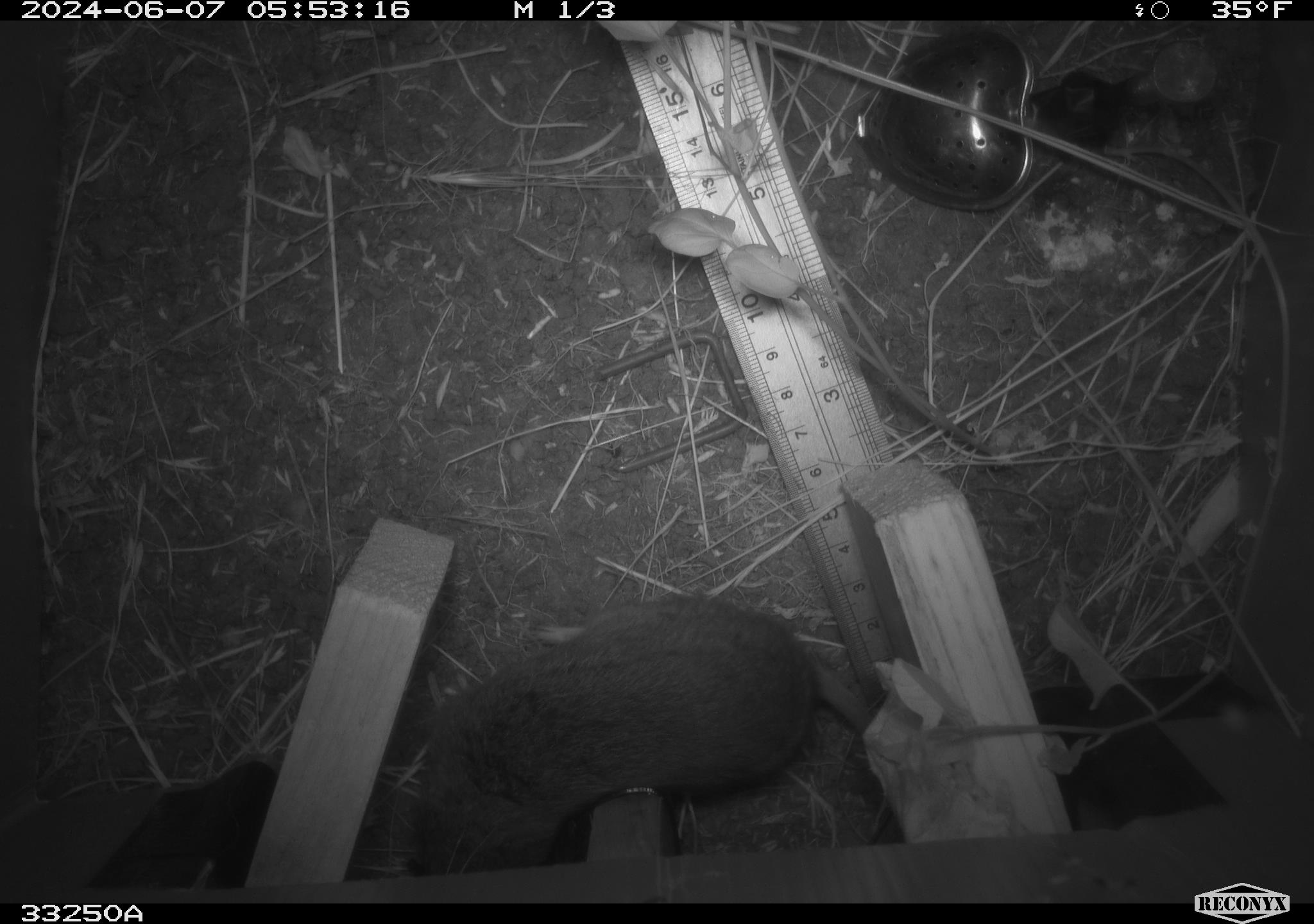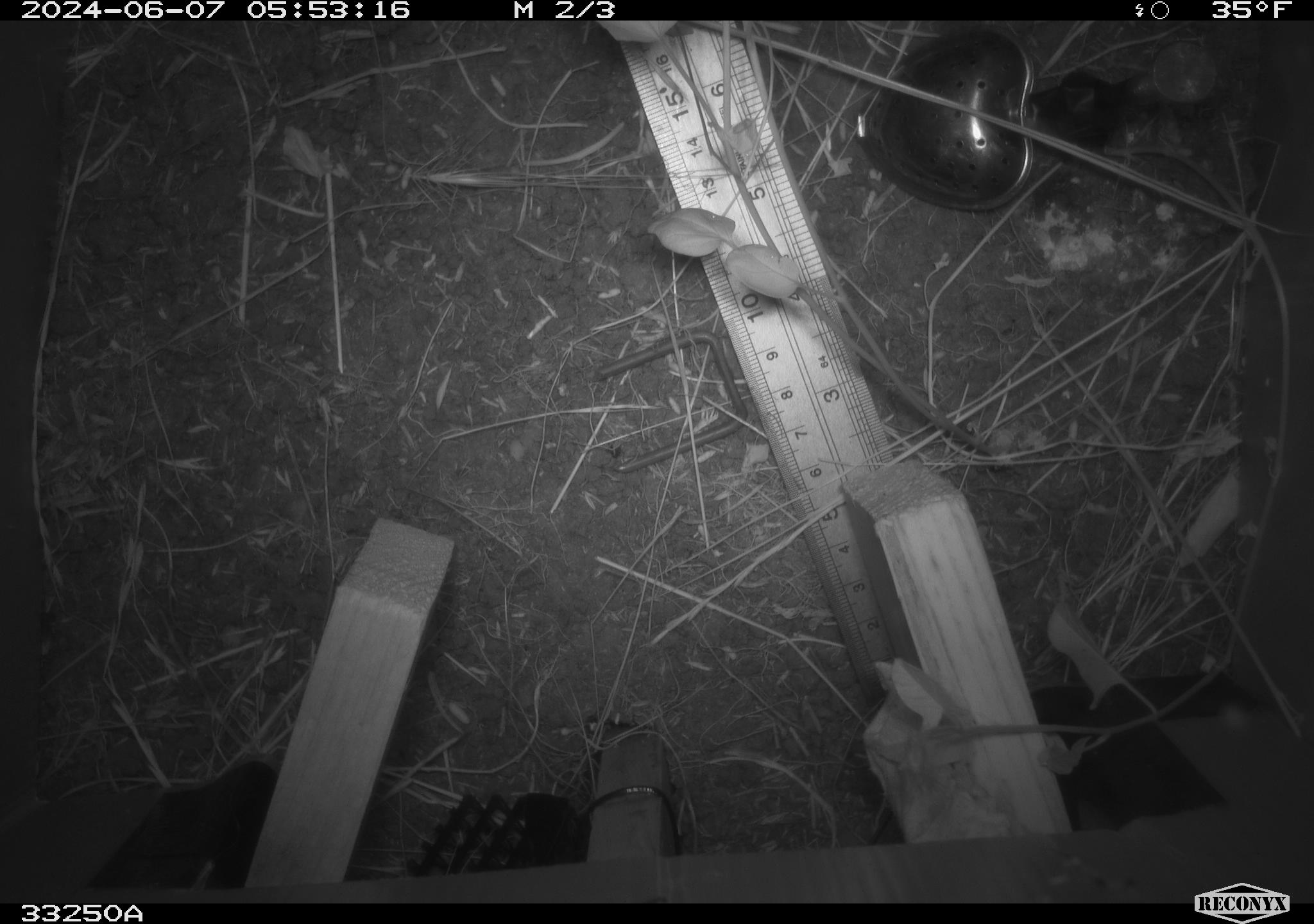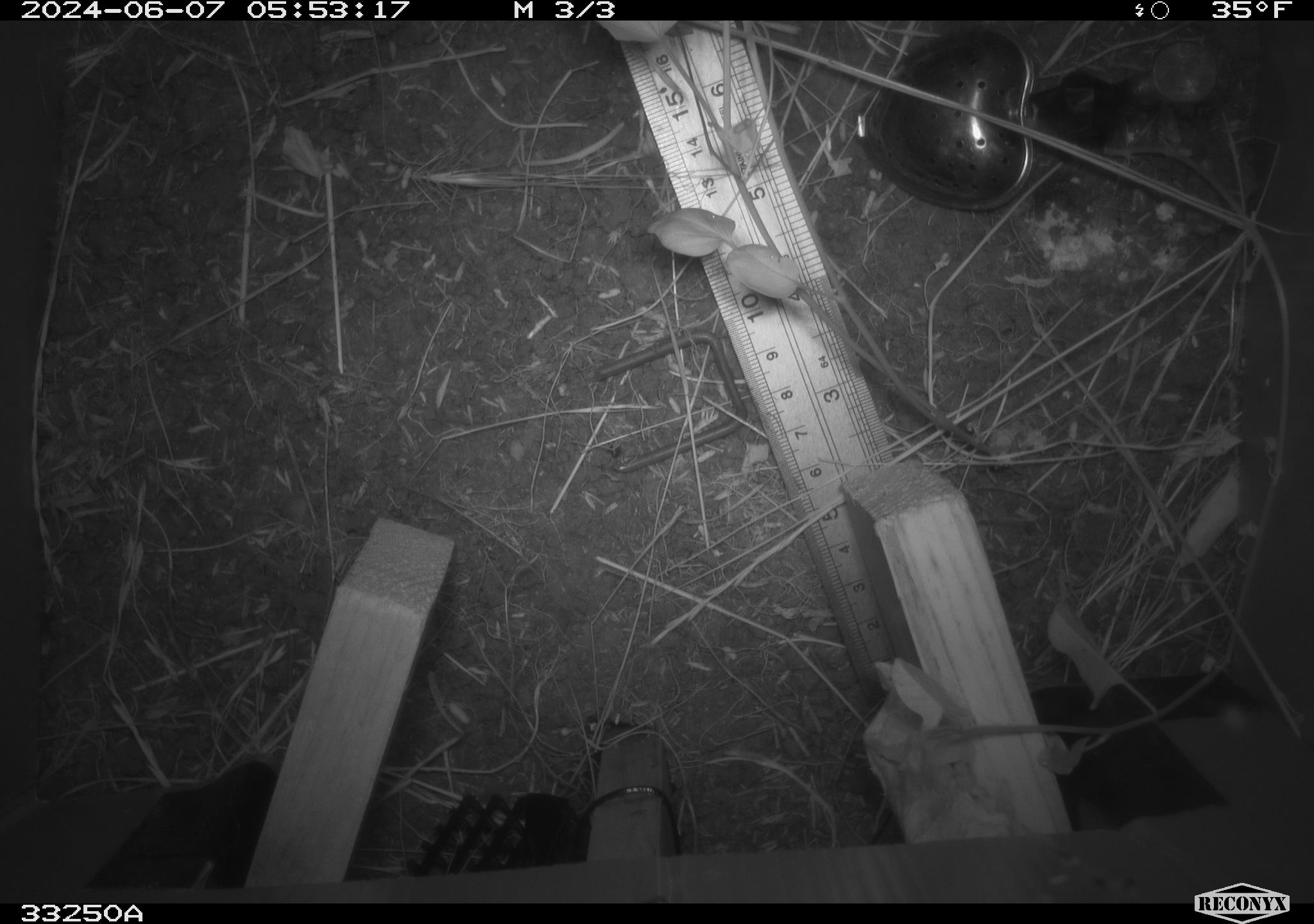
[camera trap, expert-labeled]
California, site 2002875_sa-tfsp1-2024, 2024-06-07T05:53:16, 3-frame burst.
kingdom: Animalia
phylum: Chordata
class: Mammalia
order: Rodentia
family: Cricetidae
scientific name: Arvicolinae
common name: voles, lemmings, and muskrats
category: arvicolinae subfamily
Arvicolinae subfamily (voles, lemmings, and muskrats) (Arvicolinae).